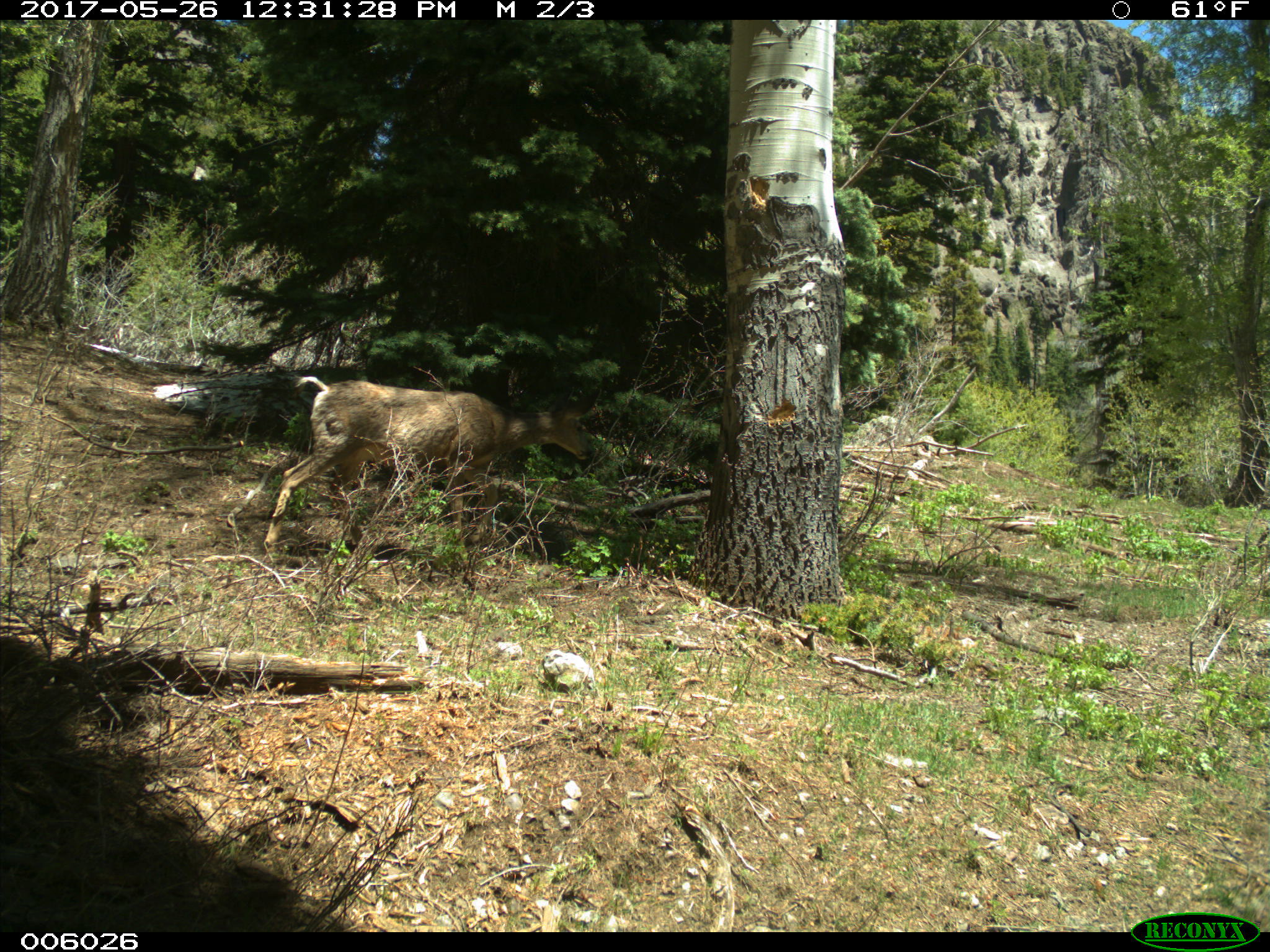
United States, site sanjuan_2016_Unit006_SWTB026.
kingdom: Animalia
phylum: Chordata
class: Mammalia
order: Artiodactyla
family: Cervidae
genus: Odocoileus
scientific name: Odocoileus hemionus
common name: mule deer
Odocoileus hemionus (mule deer).